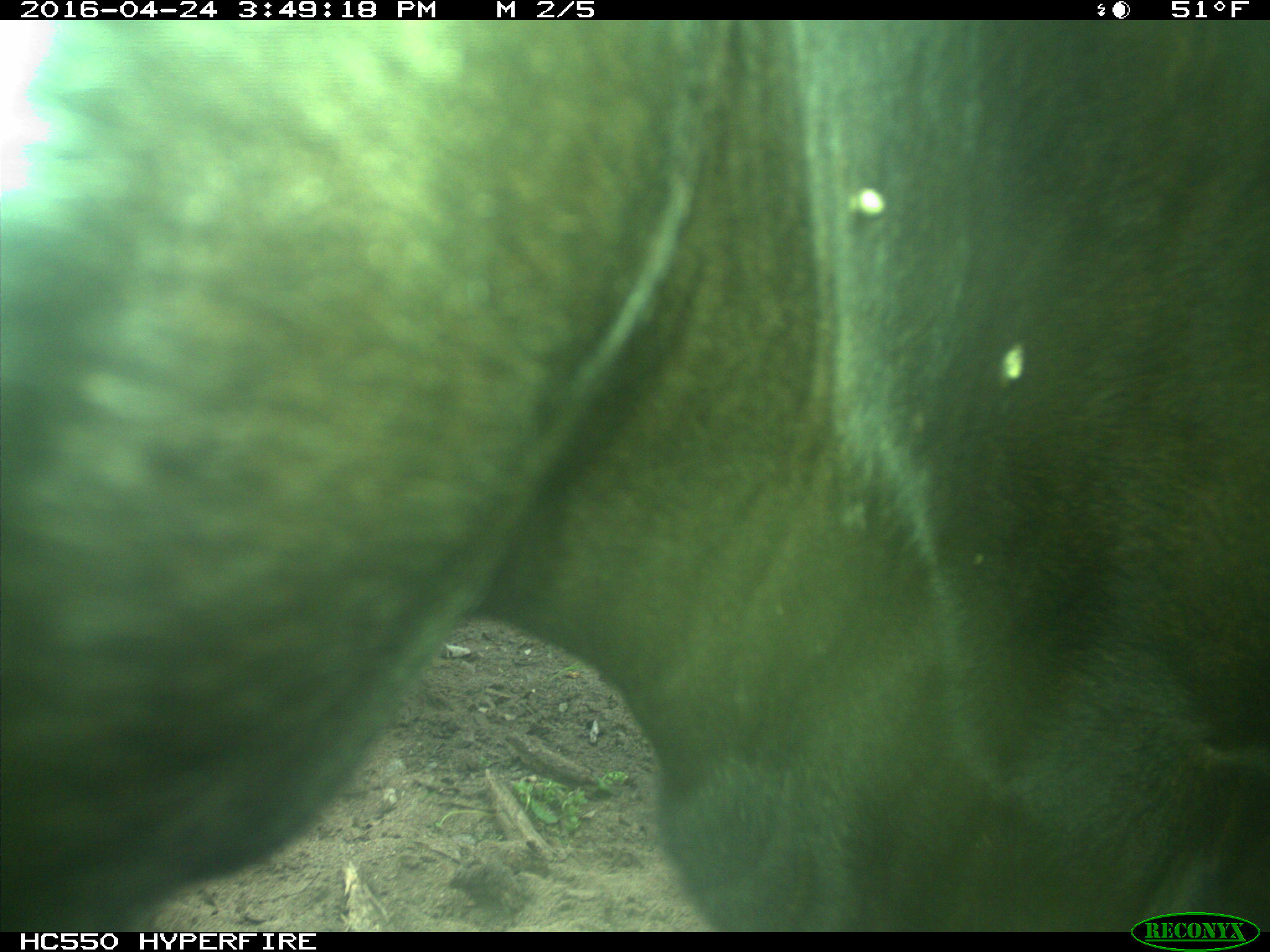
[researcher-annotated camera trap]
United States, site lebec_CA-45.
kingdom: Animalia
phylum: Chordata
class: Mammalia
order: Artiodactyla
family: Bovidae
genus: Bos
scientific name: Bos taurus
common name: domestic cow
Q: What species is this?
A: Bos taurus (domestic cow).